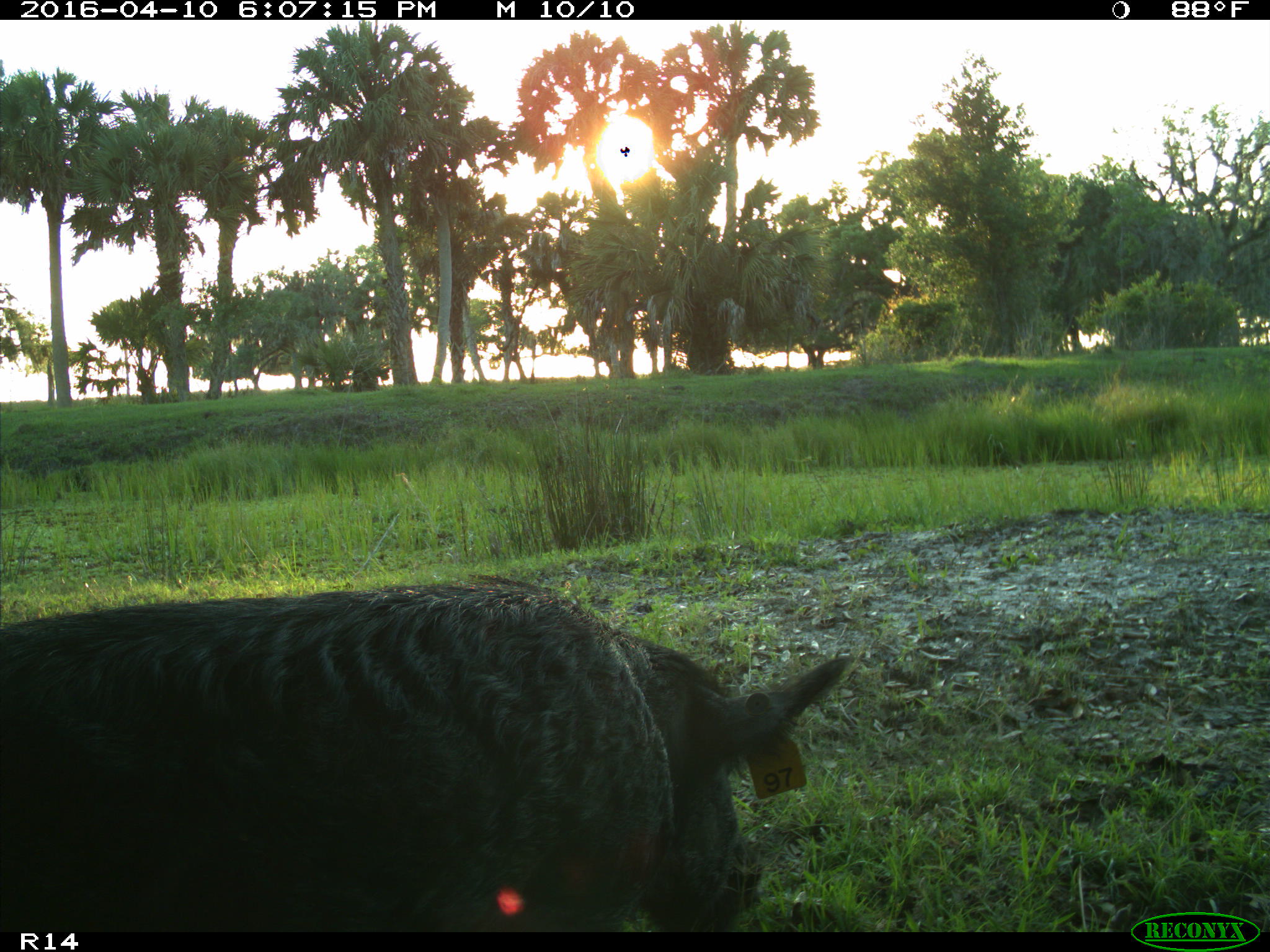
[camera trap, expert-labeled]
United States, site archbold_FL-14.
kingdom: Animalia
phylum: Chordata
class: Mammalia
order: Artiodactyla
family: Suidae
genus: Sus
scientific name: Sus scrofa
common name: wild boar